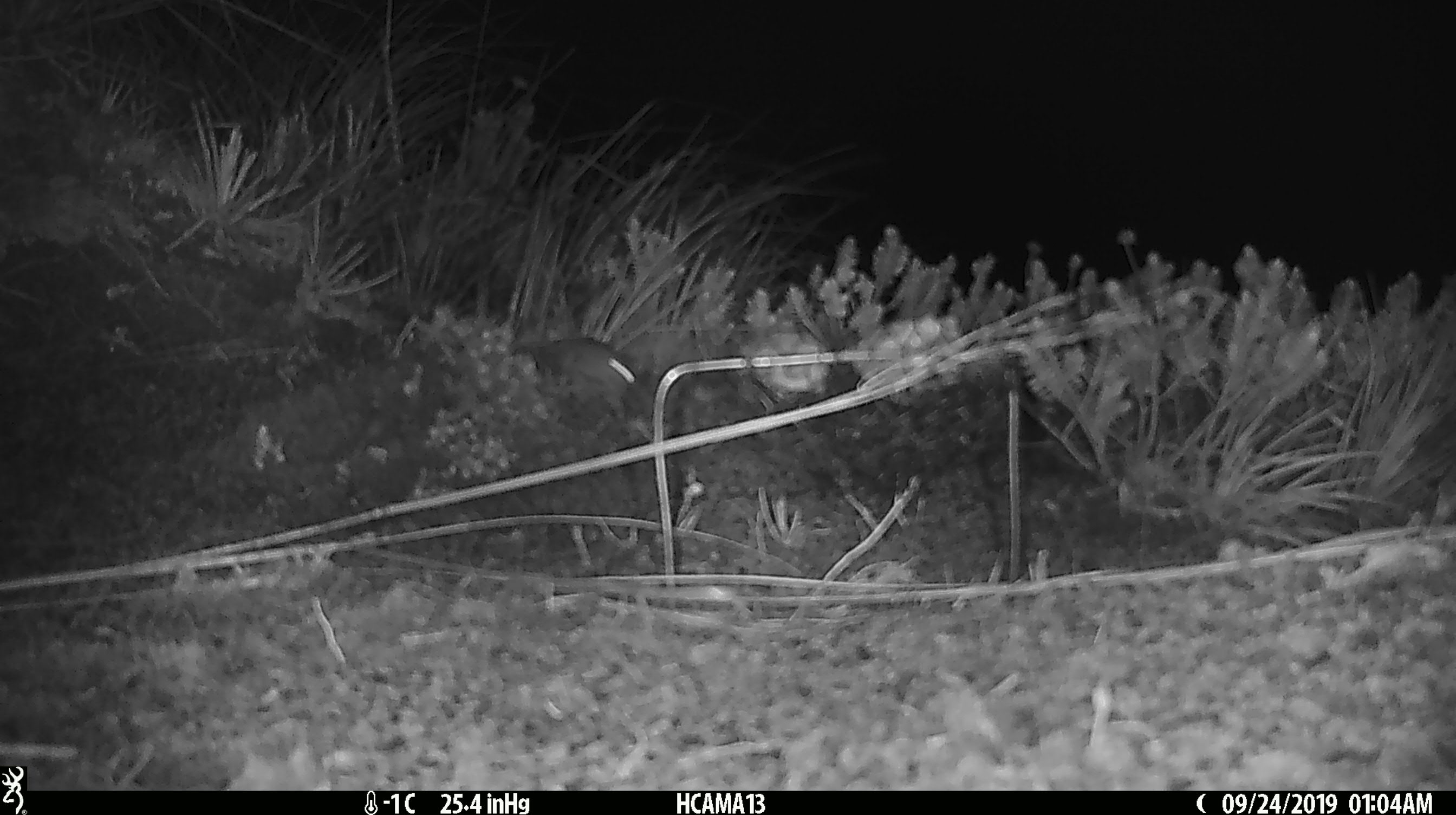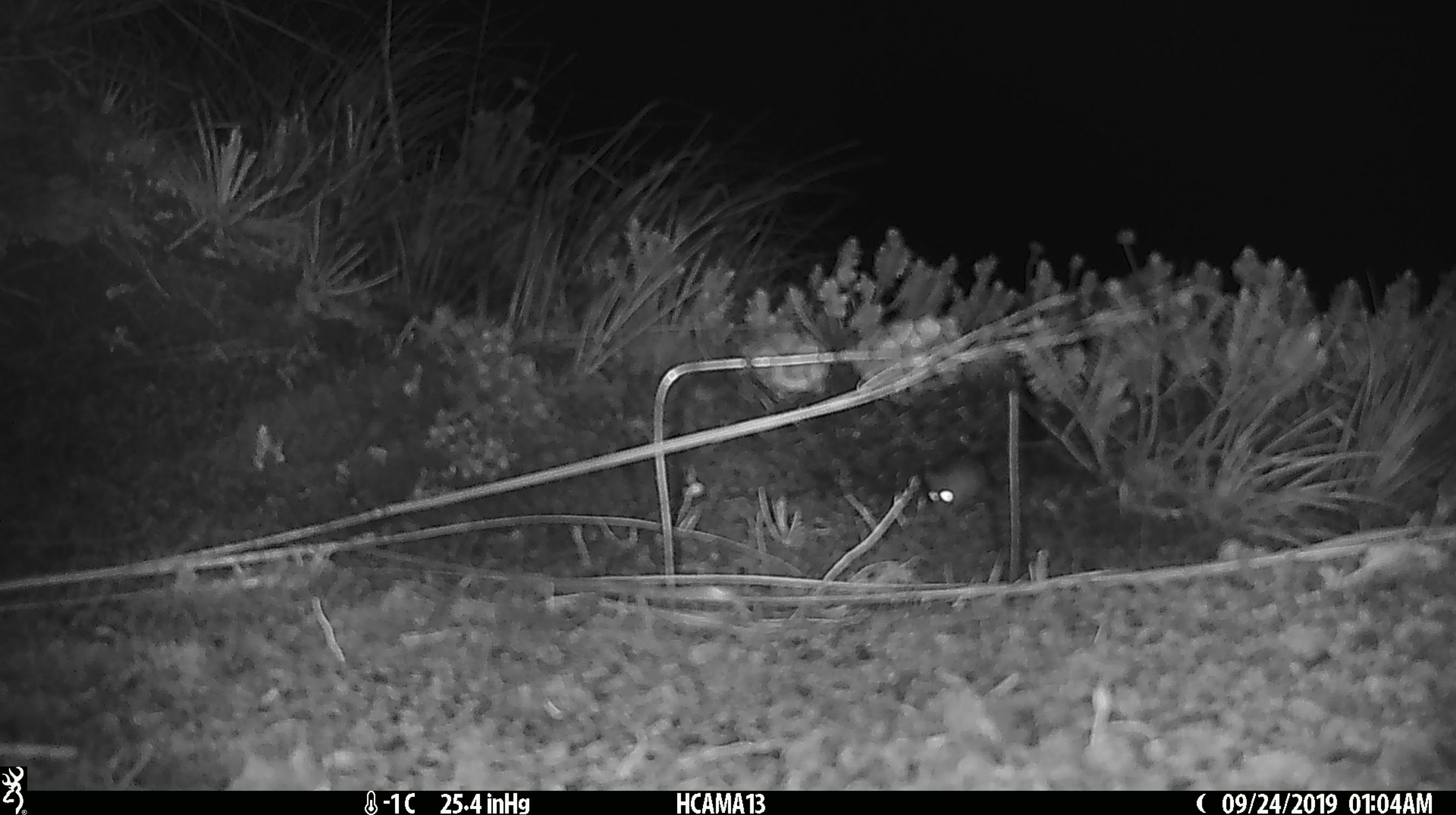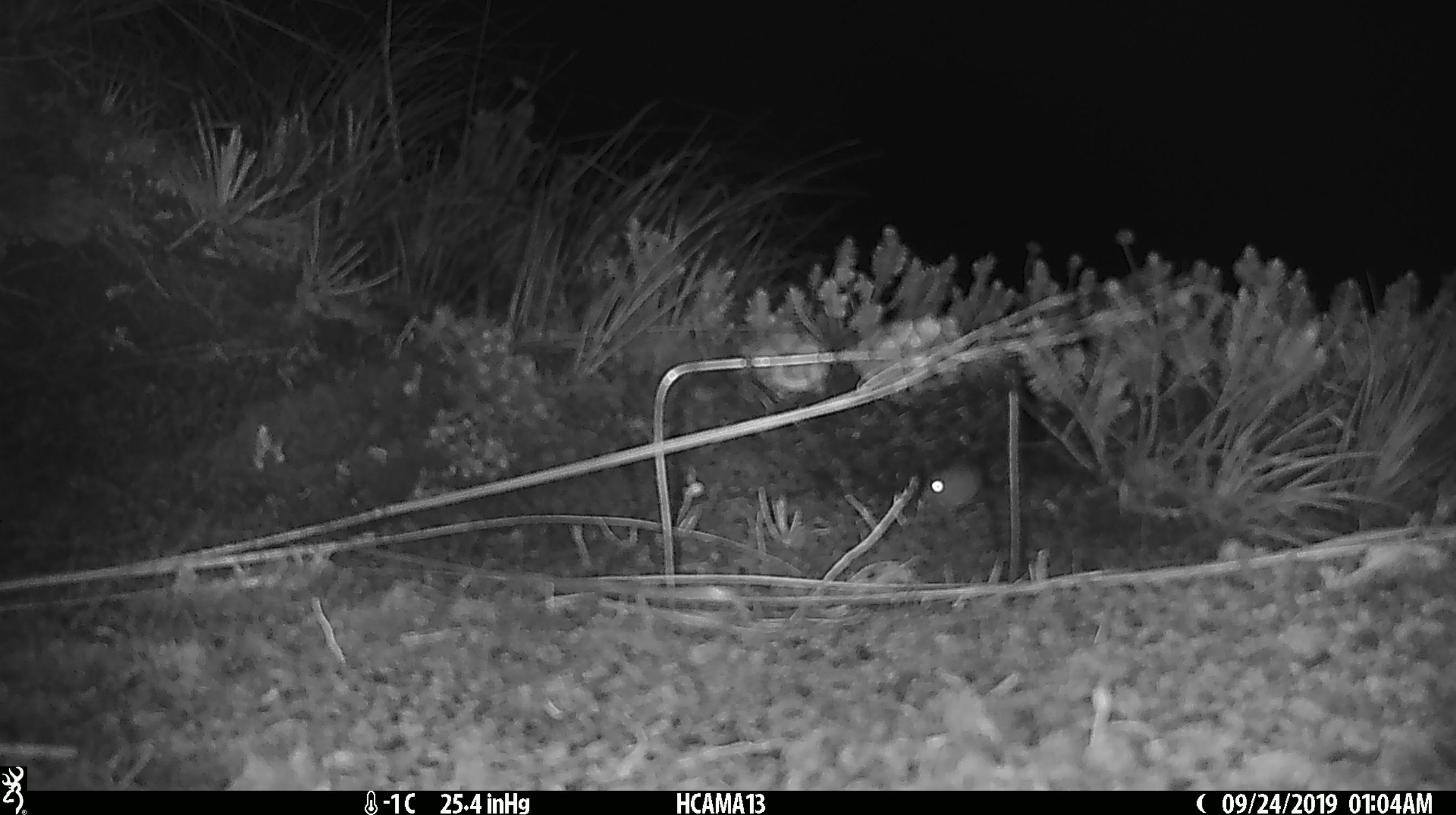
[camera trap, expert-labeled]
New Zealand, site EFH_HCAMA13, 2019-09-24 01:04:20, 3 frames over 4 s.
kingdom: Animalia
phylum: Chordata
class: Mammalia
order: Rodentia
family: Muridae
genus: Mus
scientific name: Mus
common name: mouse